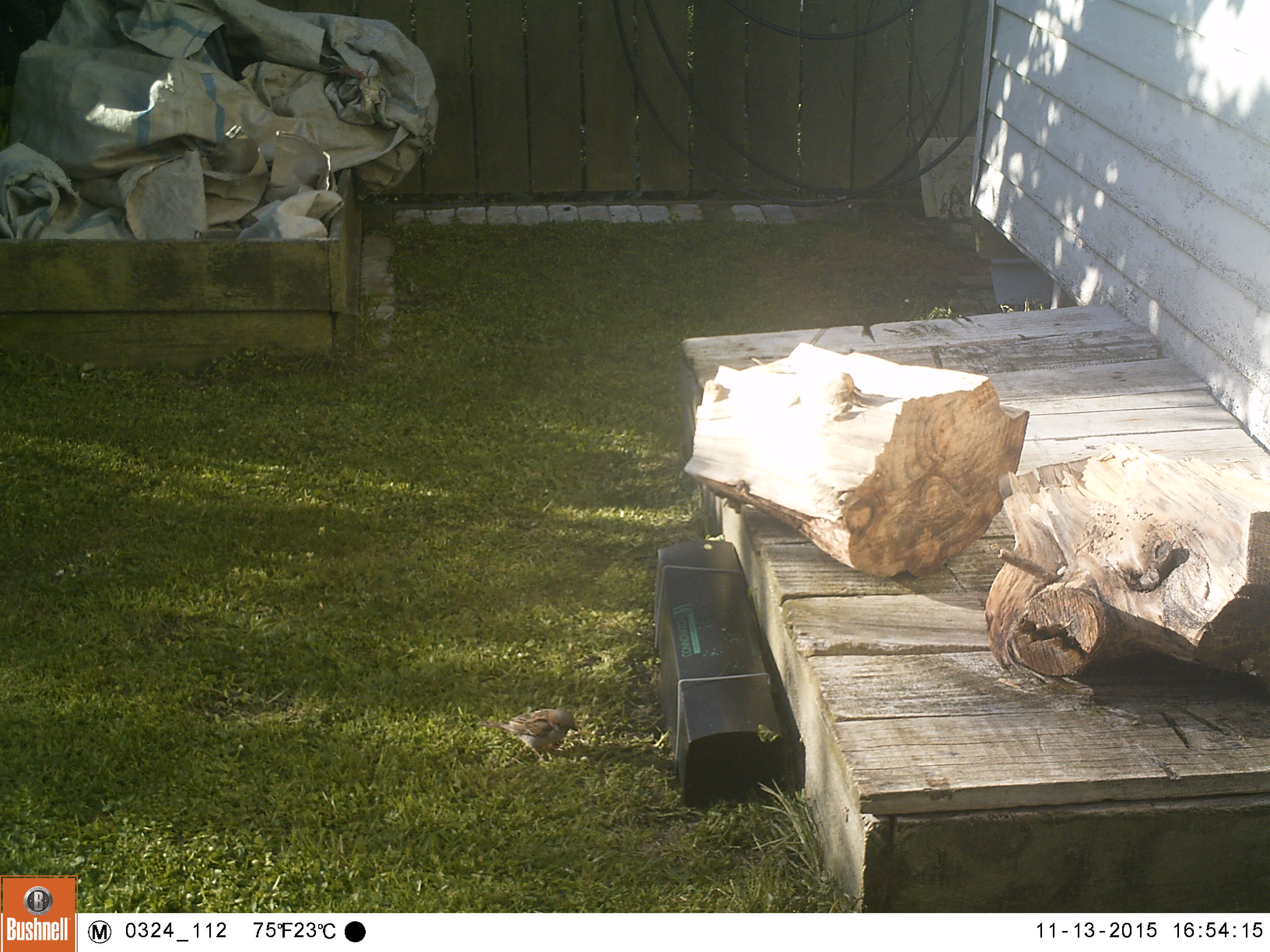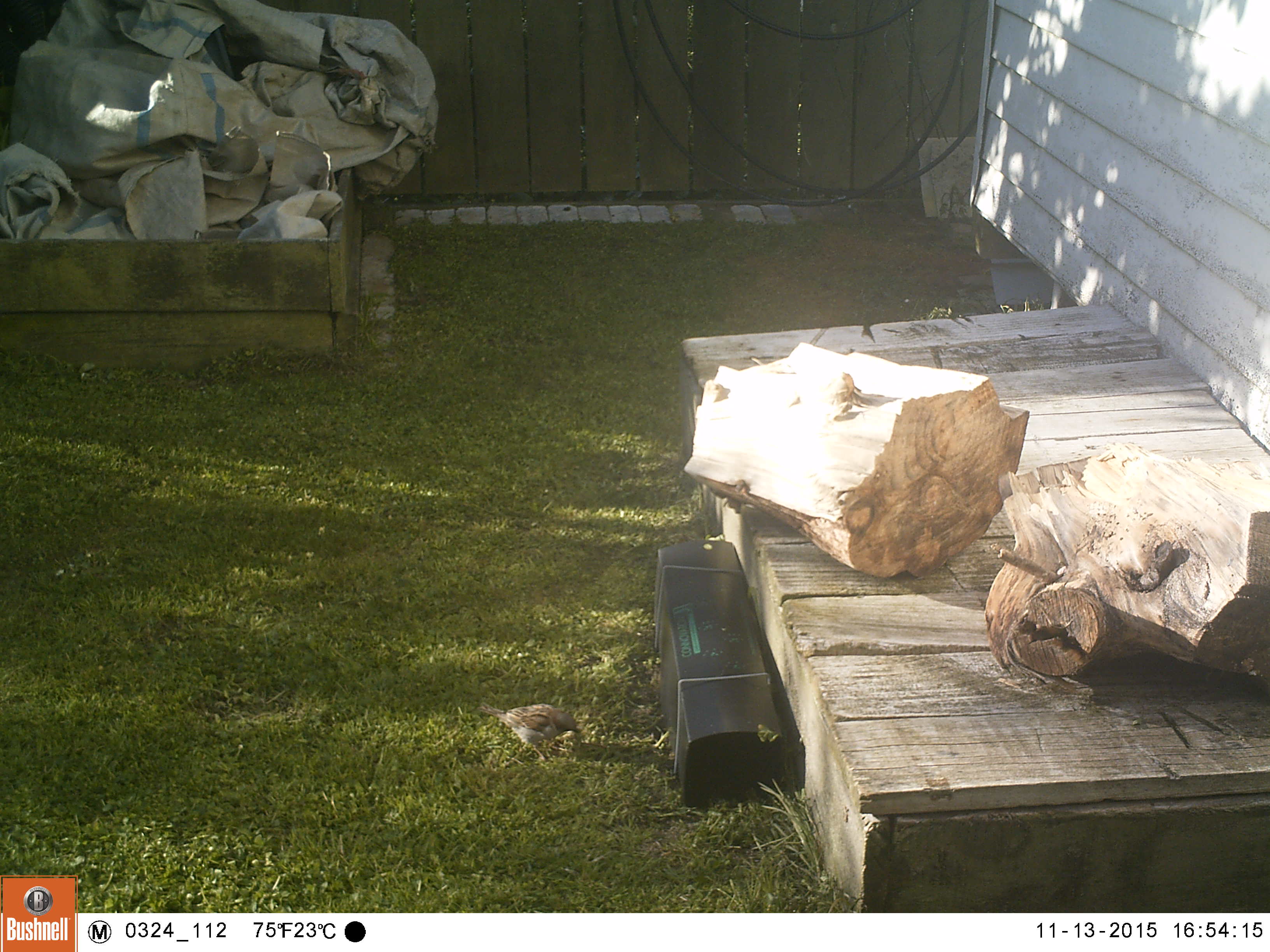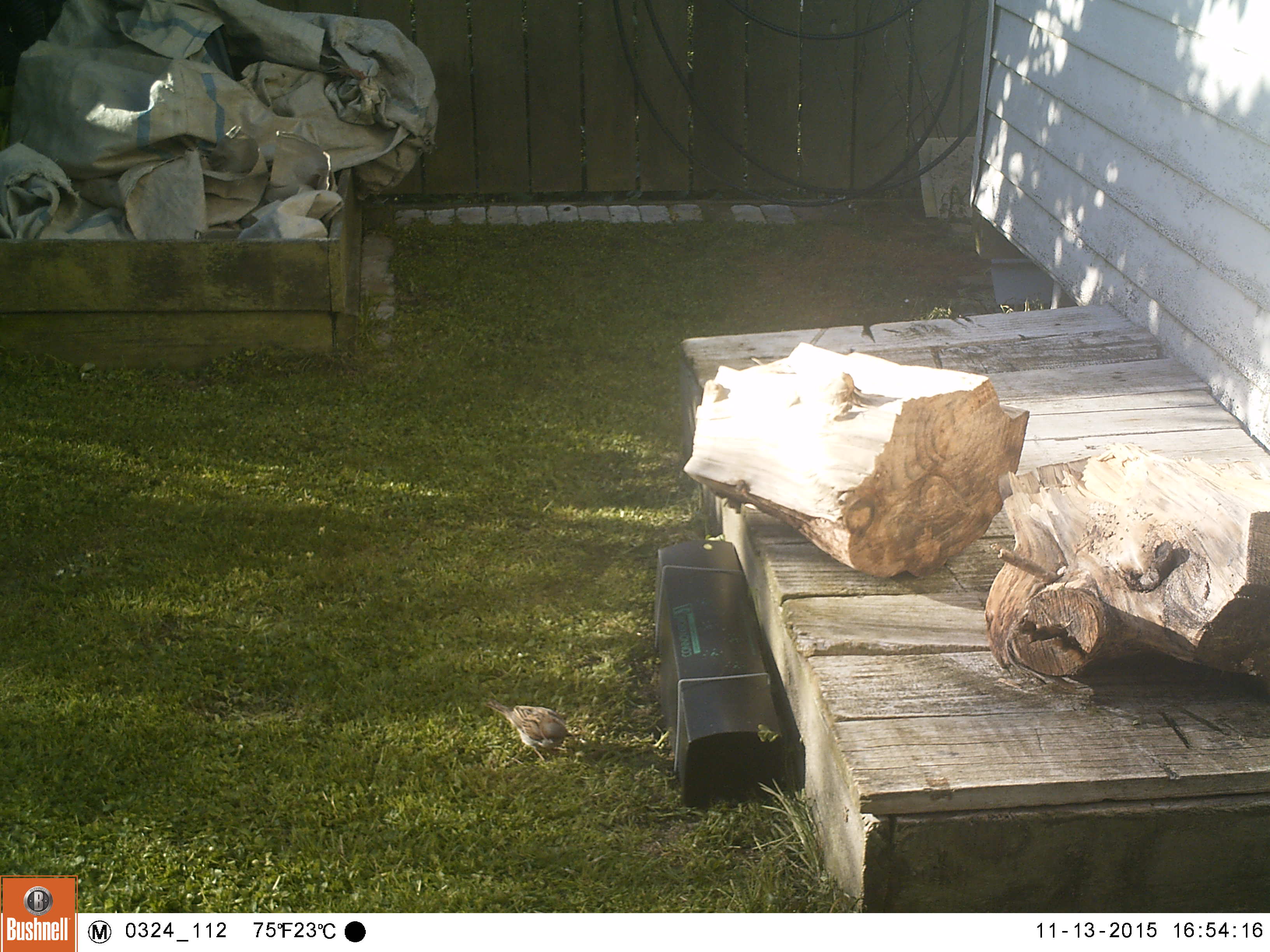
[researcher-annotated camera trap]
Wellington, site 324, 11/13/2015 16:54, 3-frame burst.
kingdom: Animalia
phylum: Chordata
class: Aves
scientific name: Aves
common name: bird